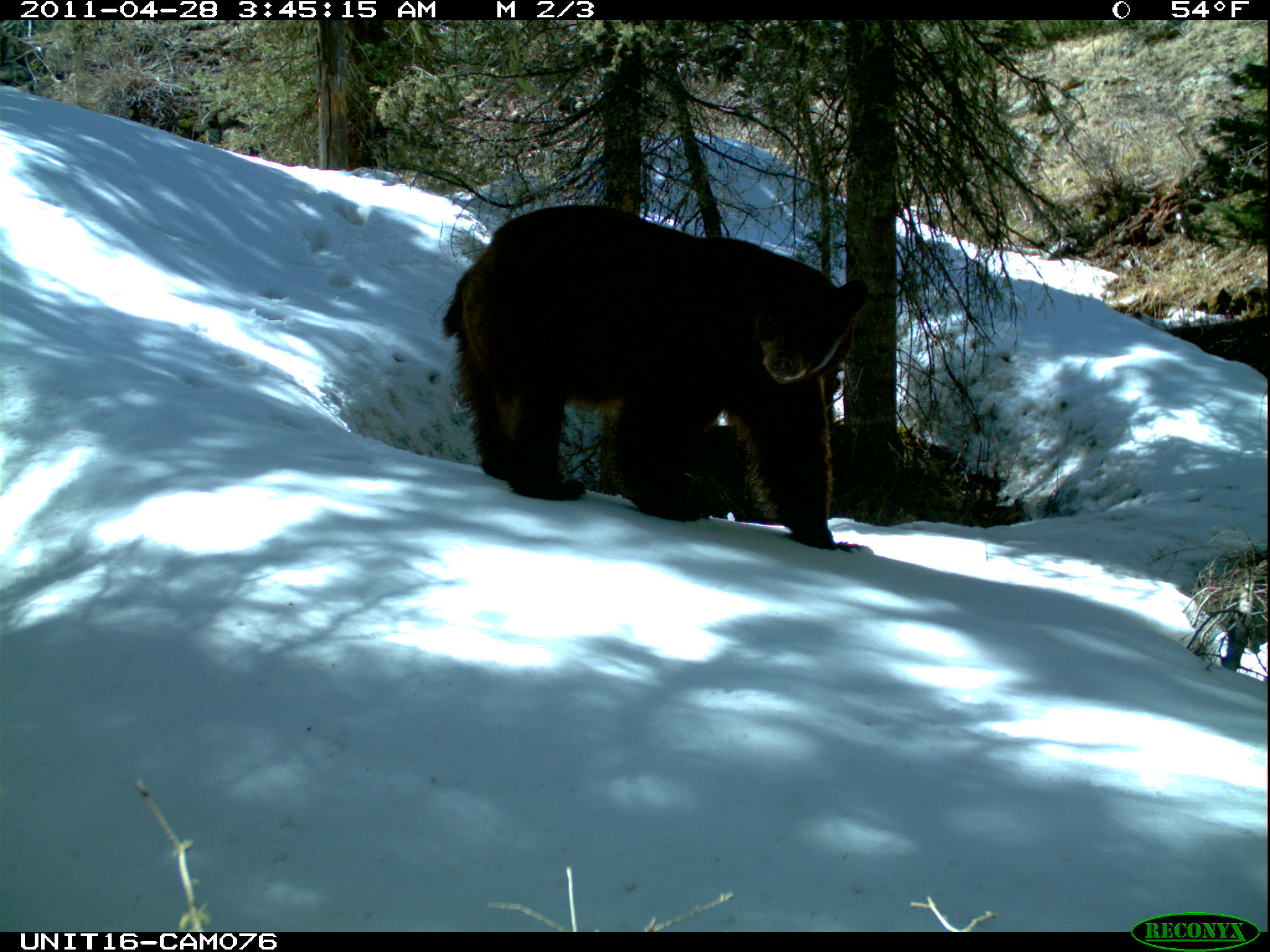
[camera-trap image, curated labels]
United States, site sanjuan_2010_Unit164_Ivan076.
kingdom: Animalia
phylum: Chordata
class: Mammalia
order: Carnivora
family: Ursidae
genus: Ursus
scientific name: Ursus americanus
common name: american black bear